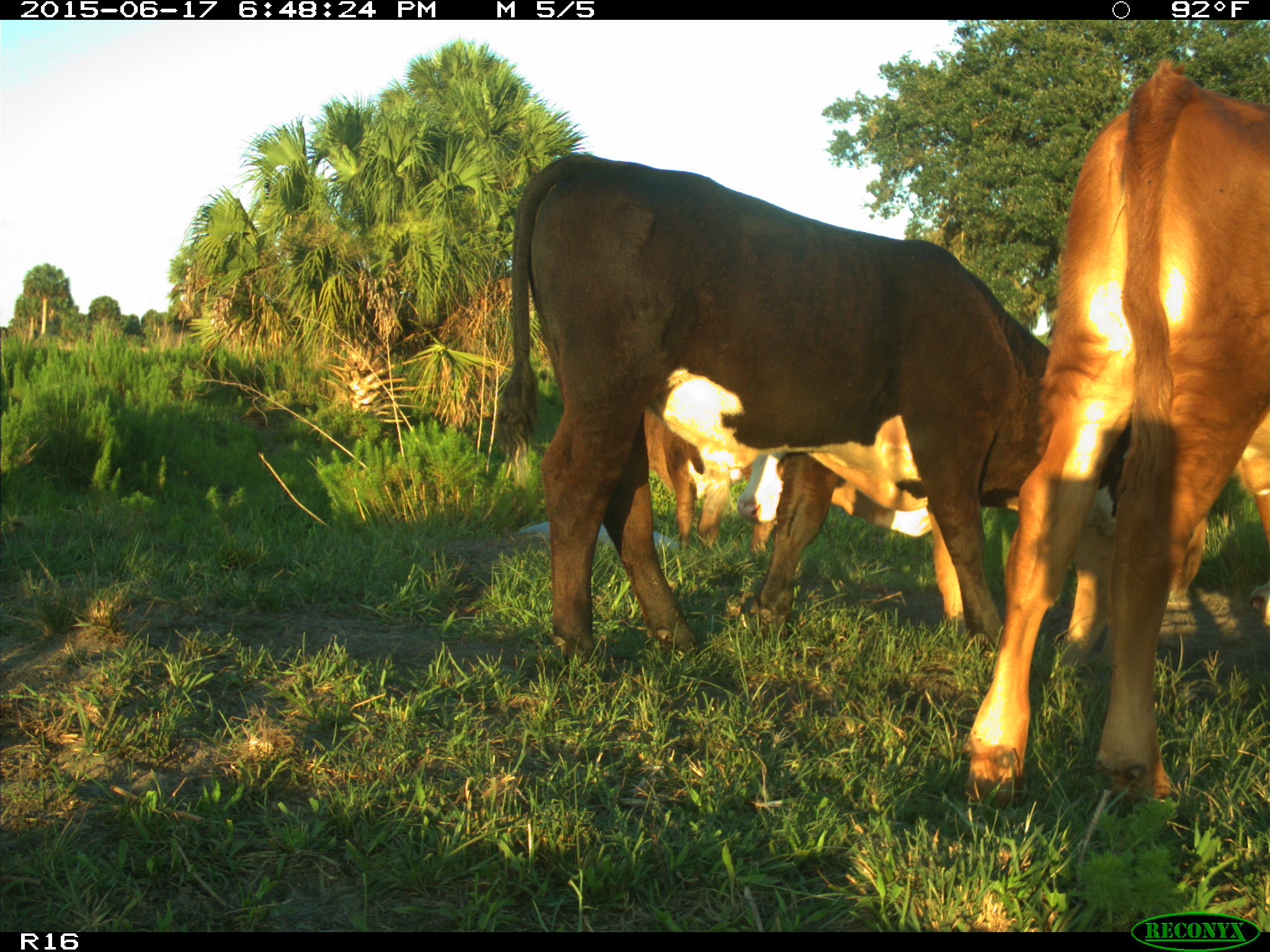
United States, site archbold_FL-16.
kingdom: Animalia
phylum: Chordata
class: Mammalia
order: Artiodactyla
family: Bovidae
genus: Bos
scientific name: Bos taurus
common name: domestic cow